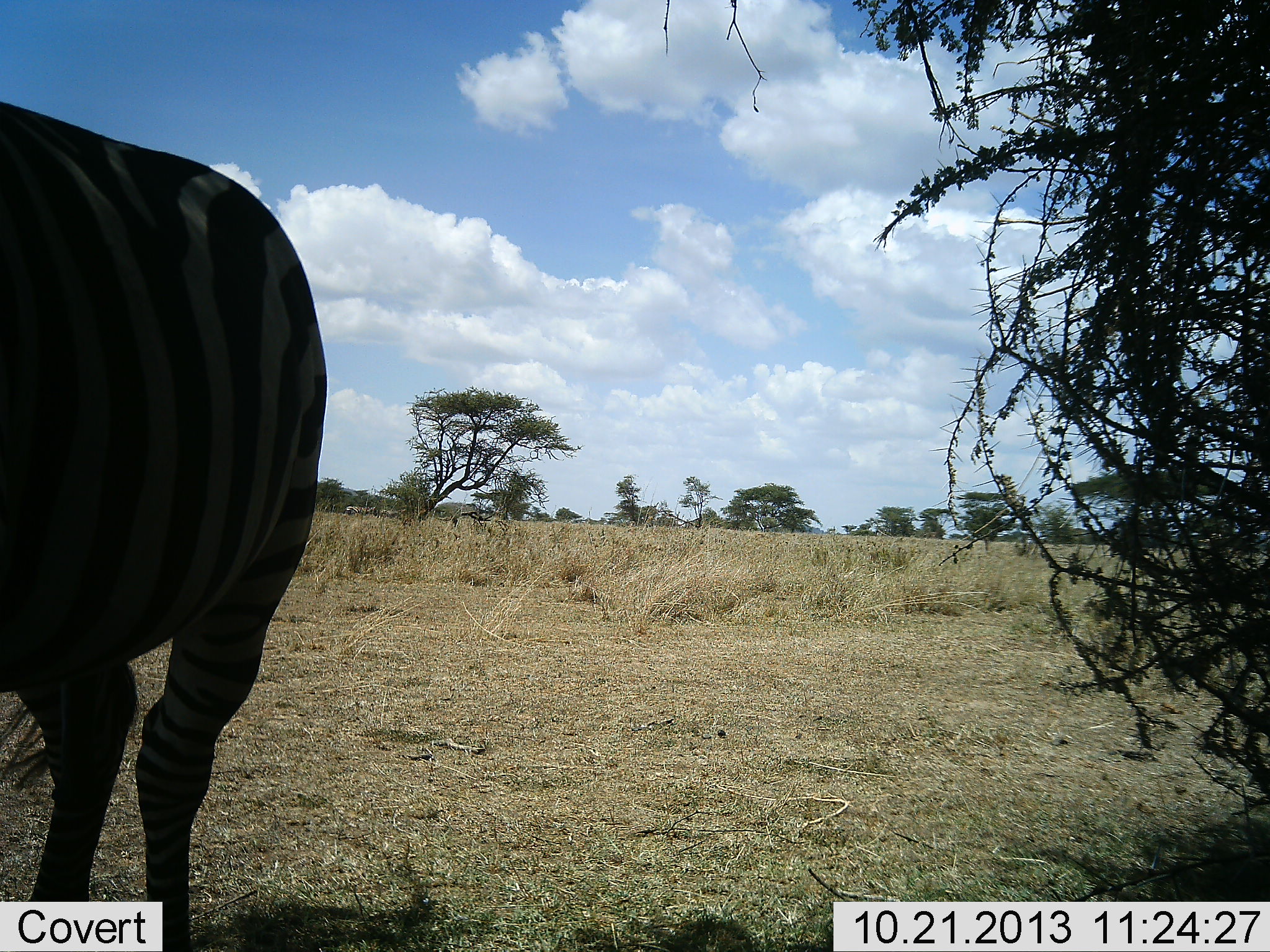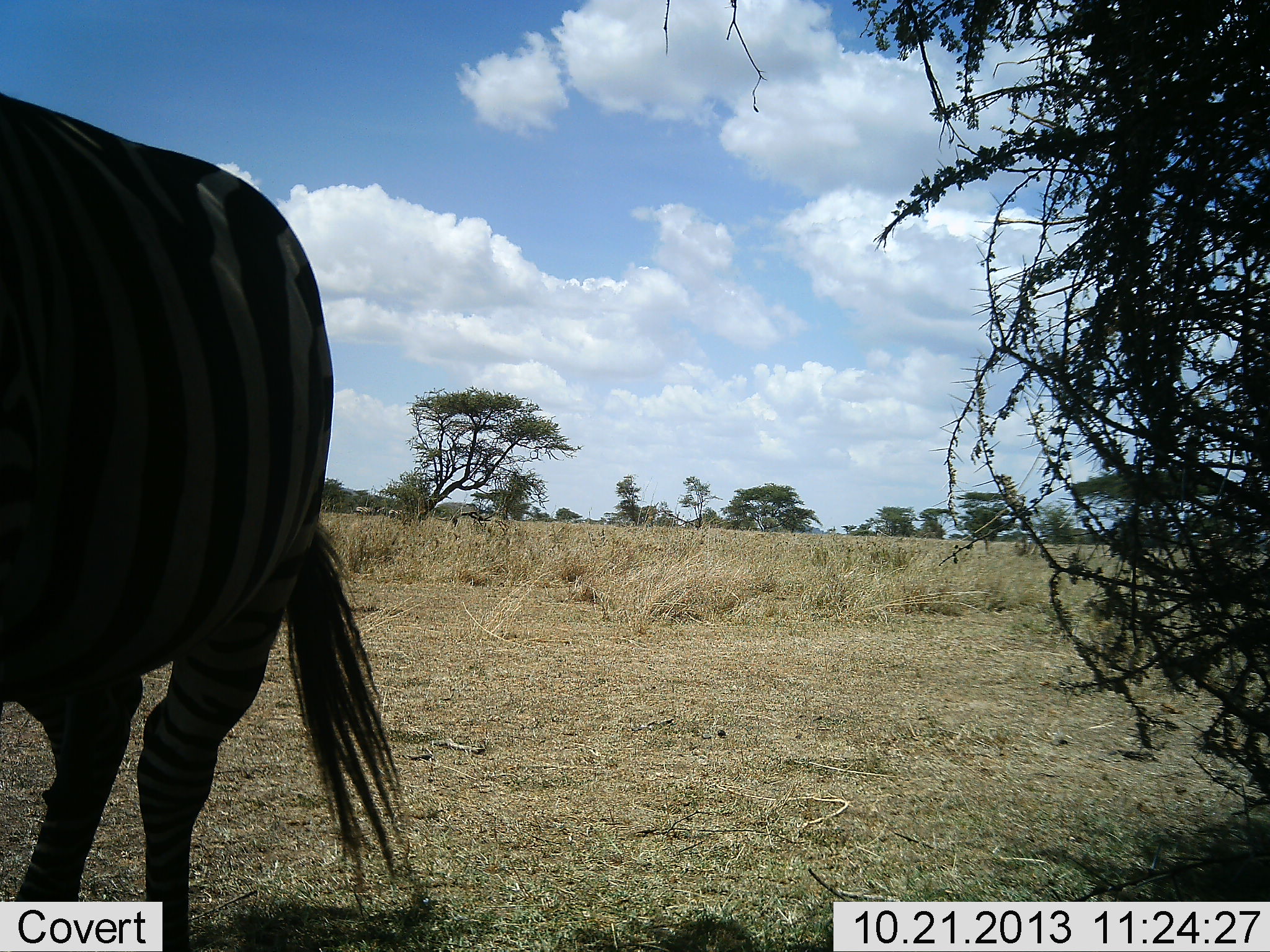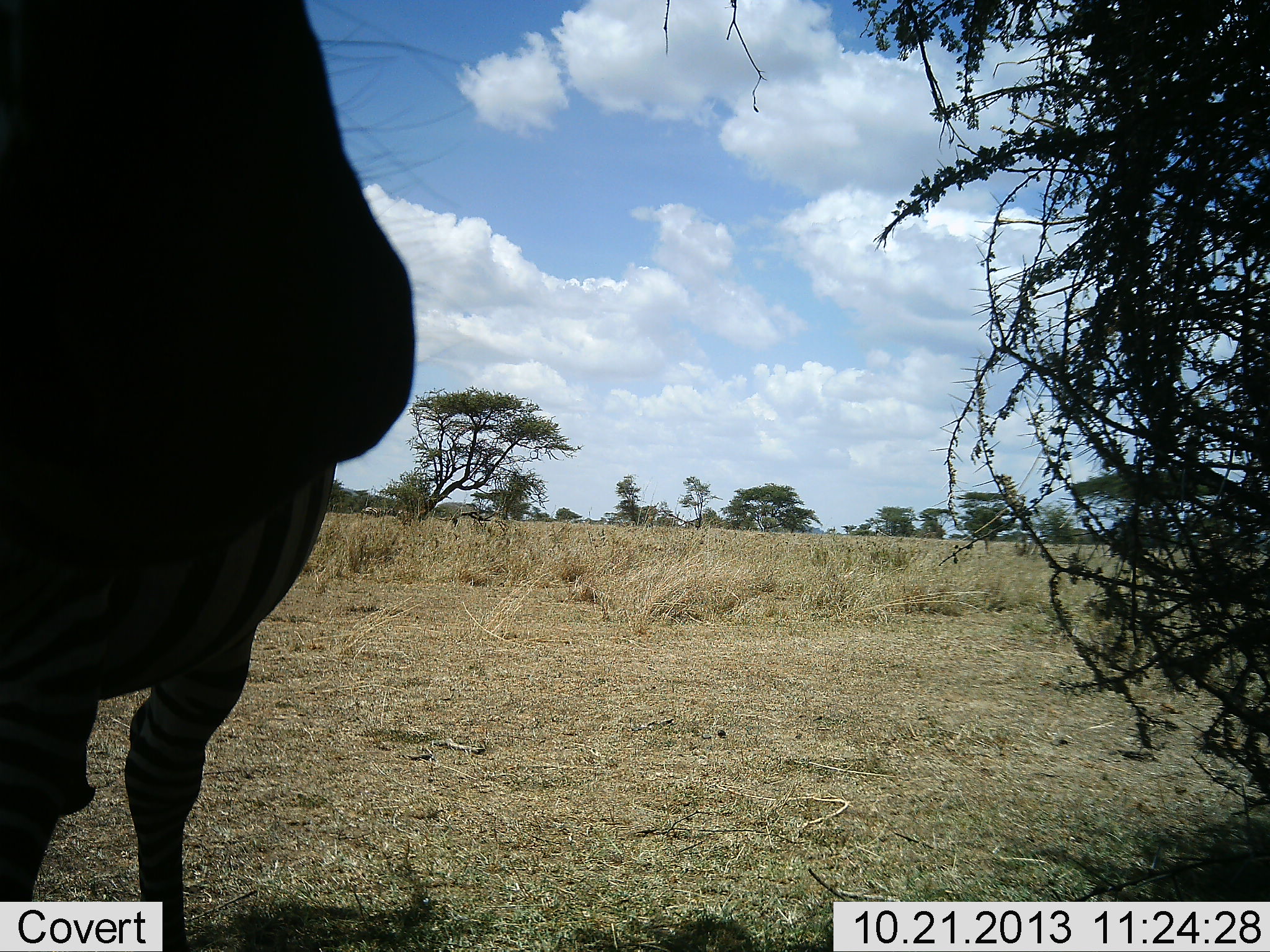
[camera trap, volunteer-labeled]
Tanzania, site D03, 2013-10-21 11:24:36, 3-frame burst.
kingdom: Animalia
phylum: Chordata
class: Mammalia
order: Perissodactyla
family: Equidae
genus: Equus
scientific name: Equus quagga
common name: plains zebra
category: zebra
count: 1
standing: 90%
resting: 0%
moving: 10%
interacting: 0%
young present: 0%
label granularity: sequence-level